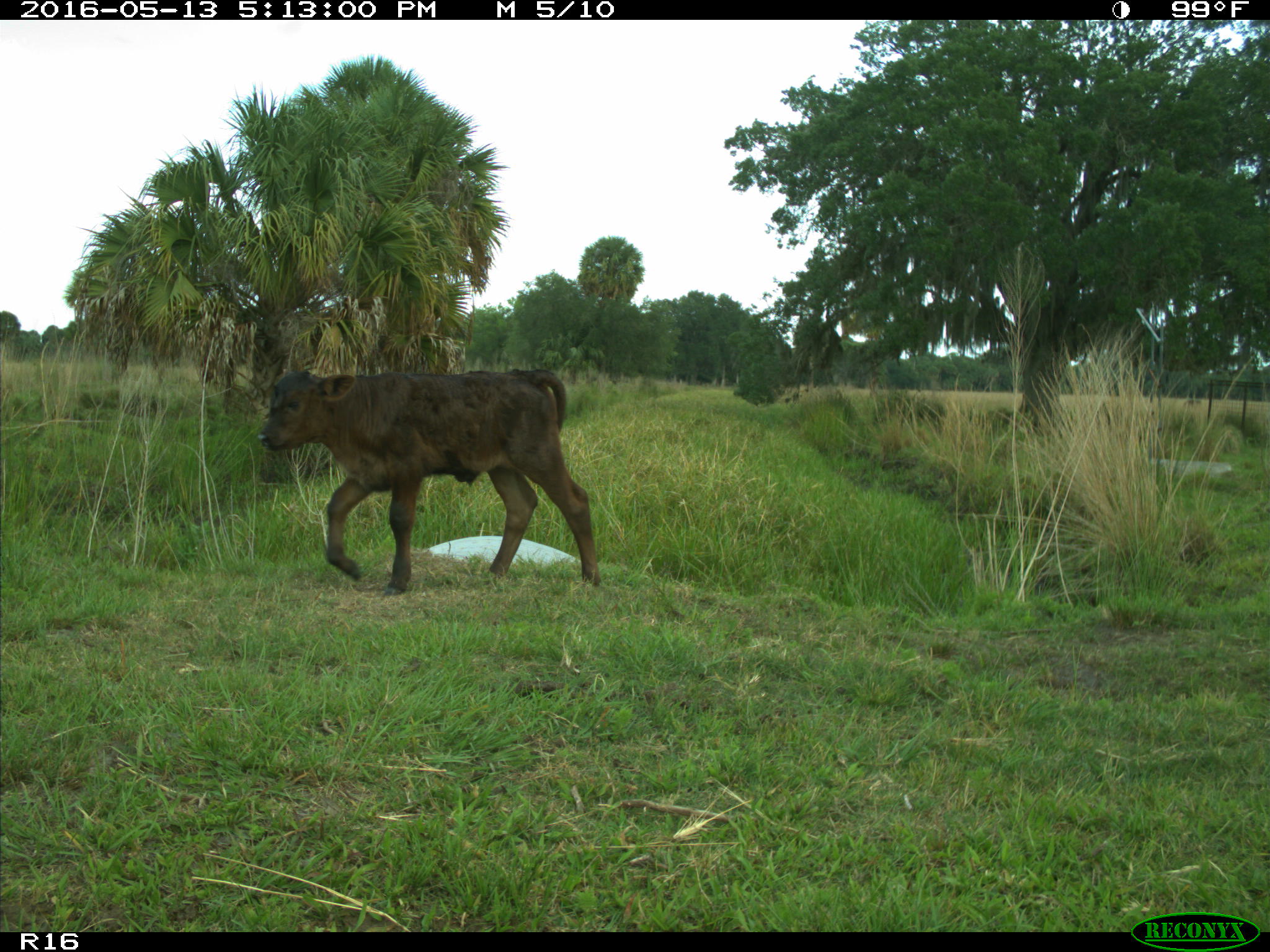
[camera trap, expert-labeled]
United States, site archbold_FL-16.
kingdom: Animalia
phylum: Chordata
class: Mammalia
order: Artiodactyla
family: Bovidae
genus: Bos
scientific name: Bos taurus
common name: domestic cow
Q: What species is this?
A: Bos taurus (domestic cow).